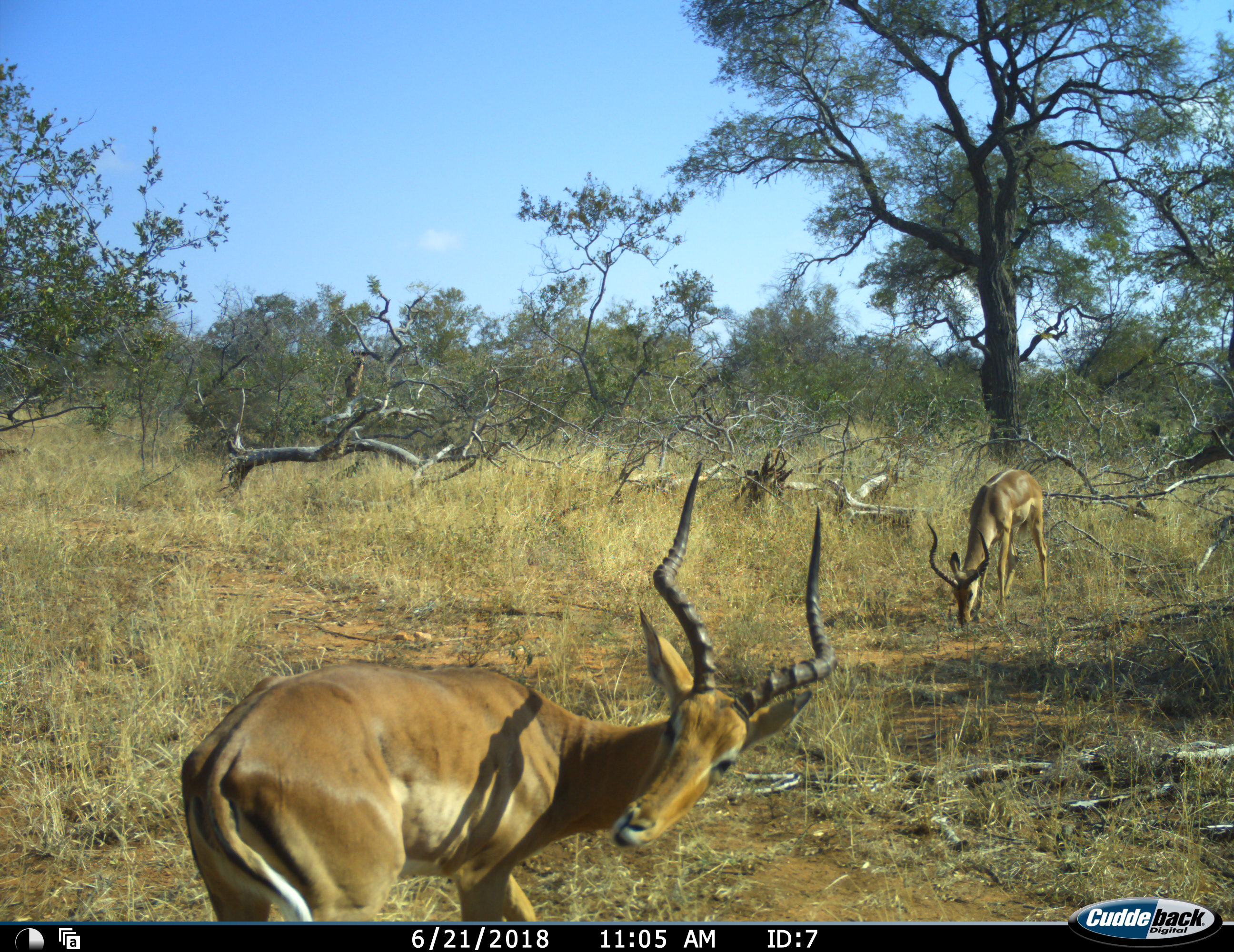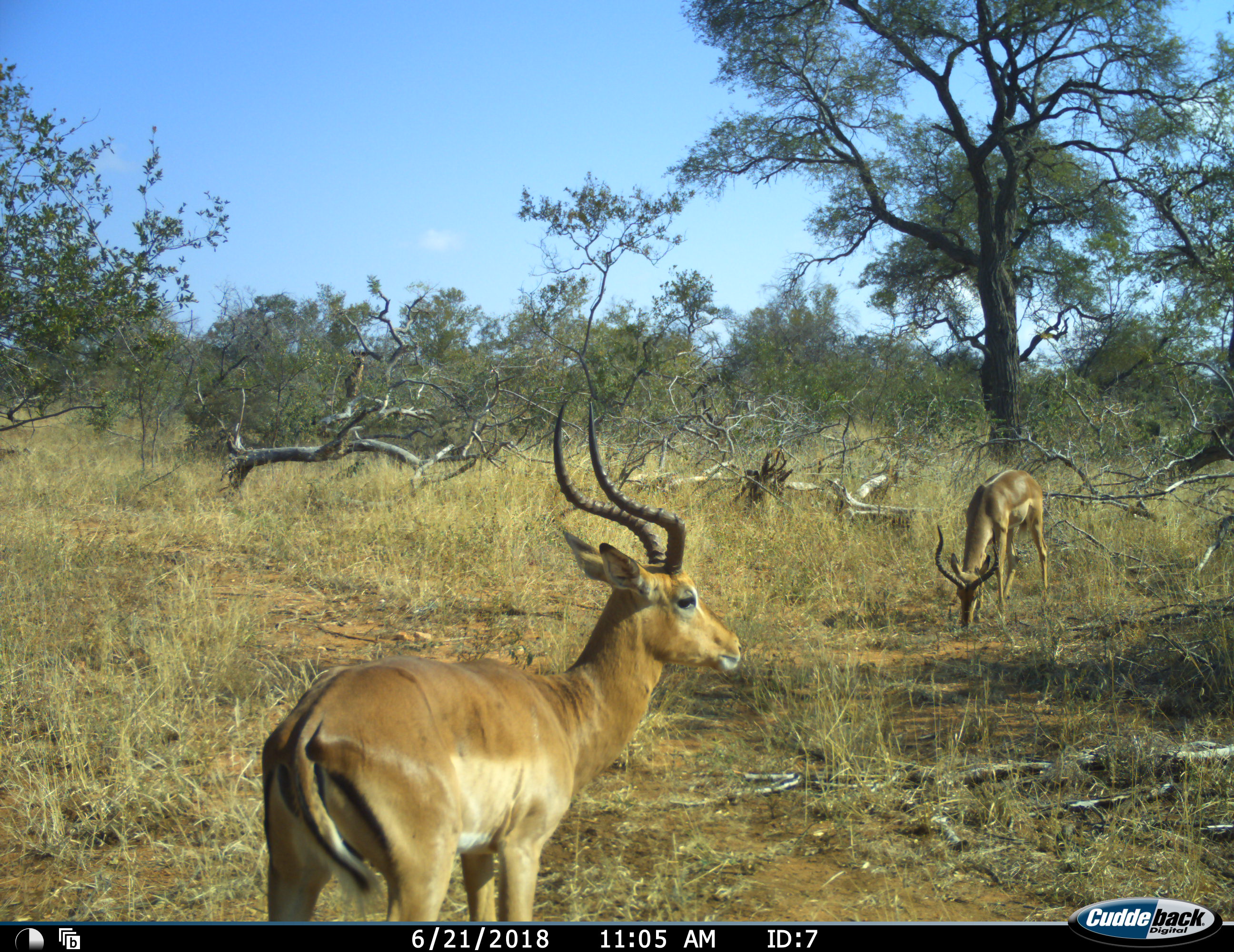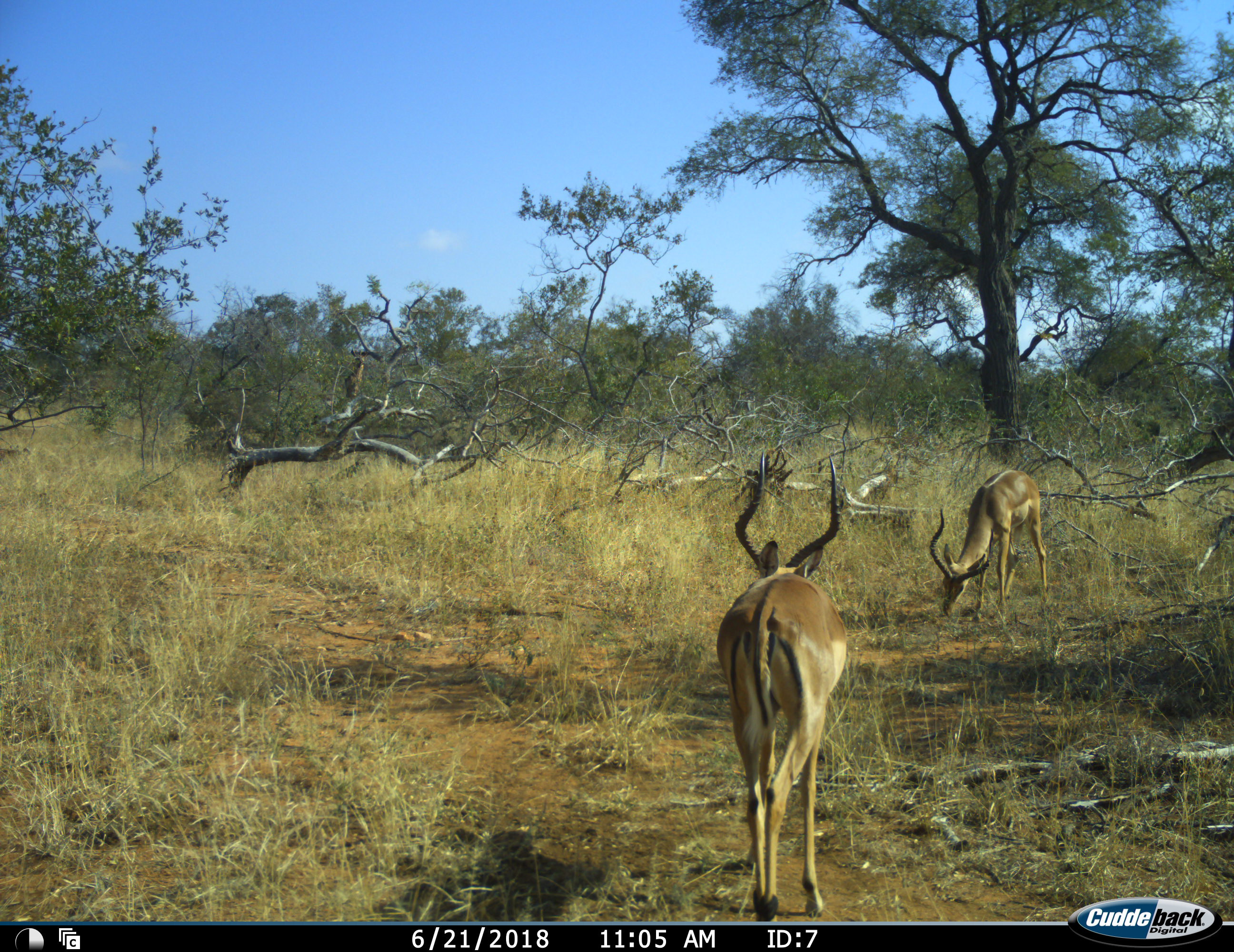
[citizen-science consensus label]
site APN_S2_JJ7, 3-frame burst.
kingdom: Animalia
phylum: Chordata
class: Mammalia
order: Artiodactyla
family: Bovidae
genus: Aepyceros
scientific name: Aepyceros melampus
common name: impala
Impala (Aepyceros melampus), count 2. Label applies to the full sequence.